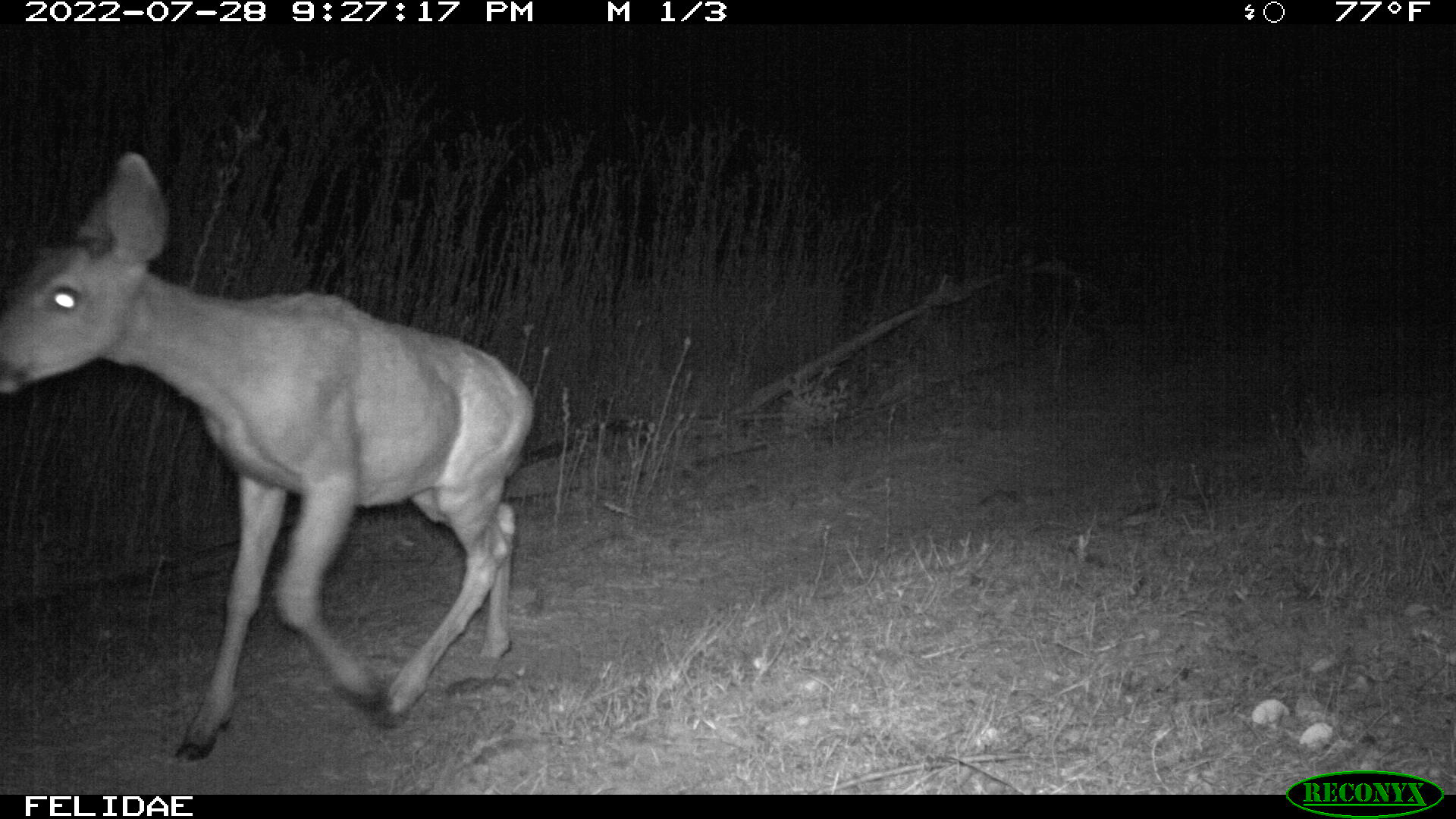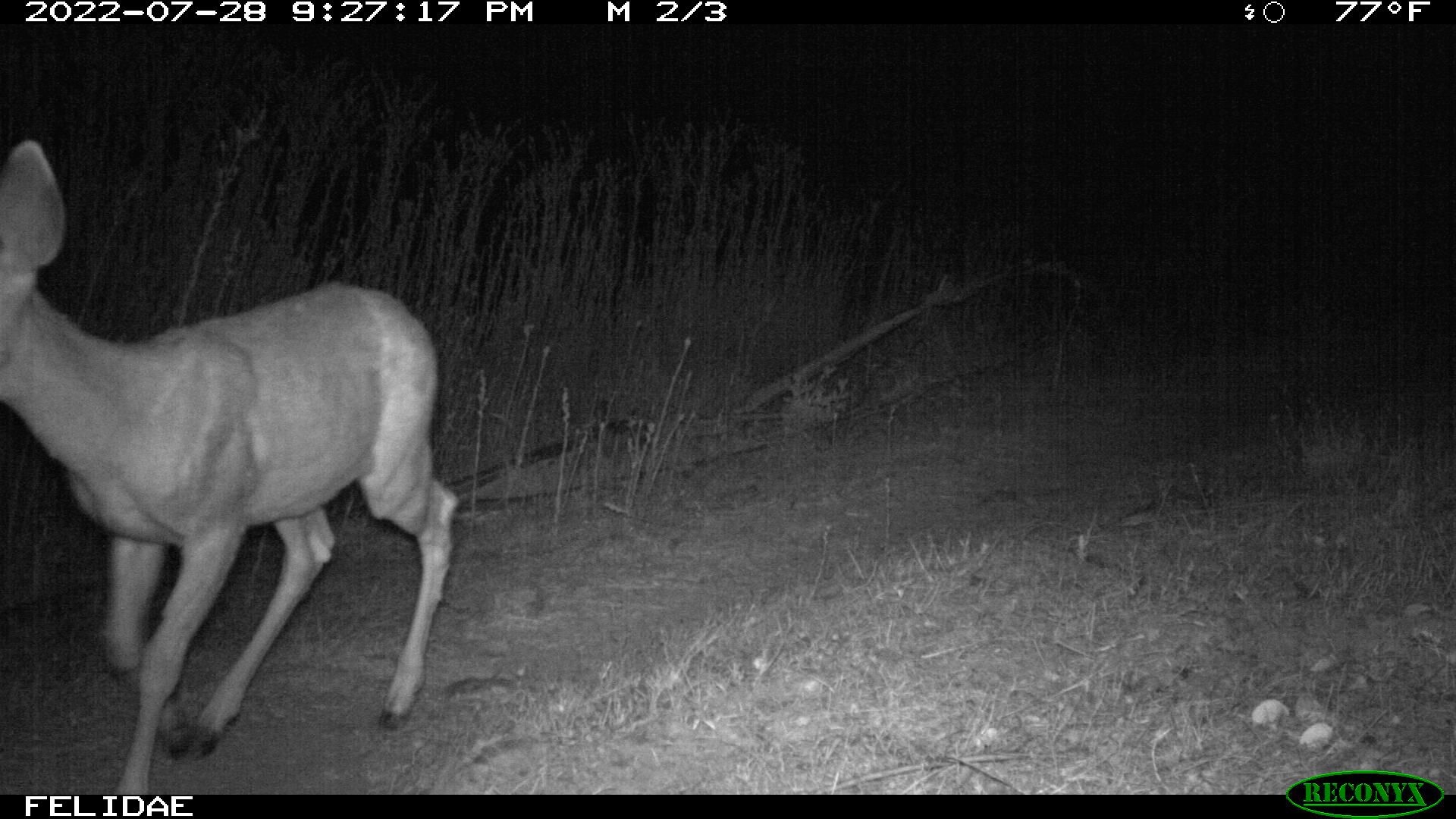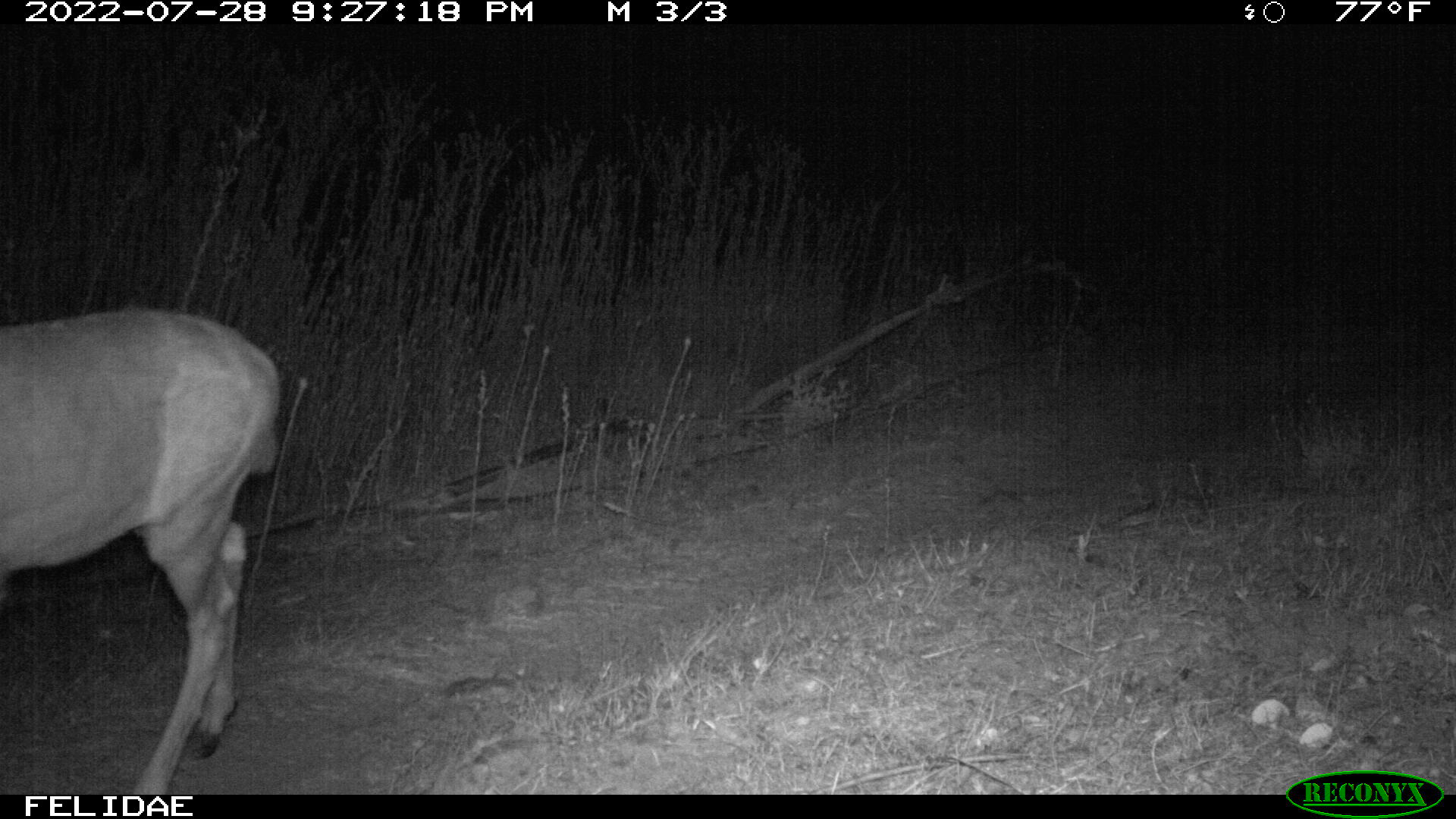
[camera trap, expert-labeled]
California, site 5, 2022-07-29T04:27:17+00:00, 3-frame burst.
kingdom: Animalia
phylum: Chordata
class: Mammalia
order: Artiodactyla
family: Cervidae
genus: Odocoileus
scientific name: Odocoileus hemionus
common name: mule deer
Mule deer (Odocoileus hemionus).